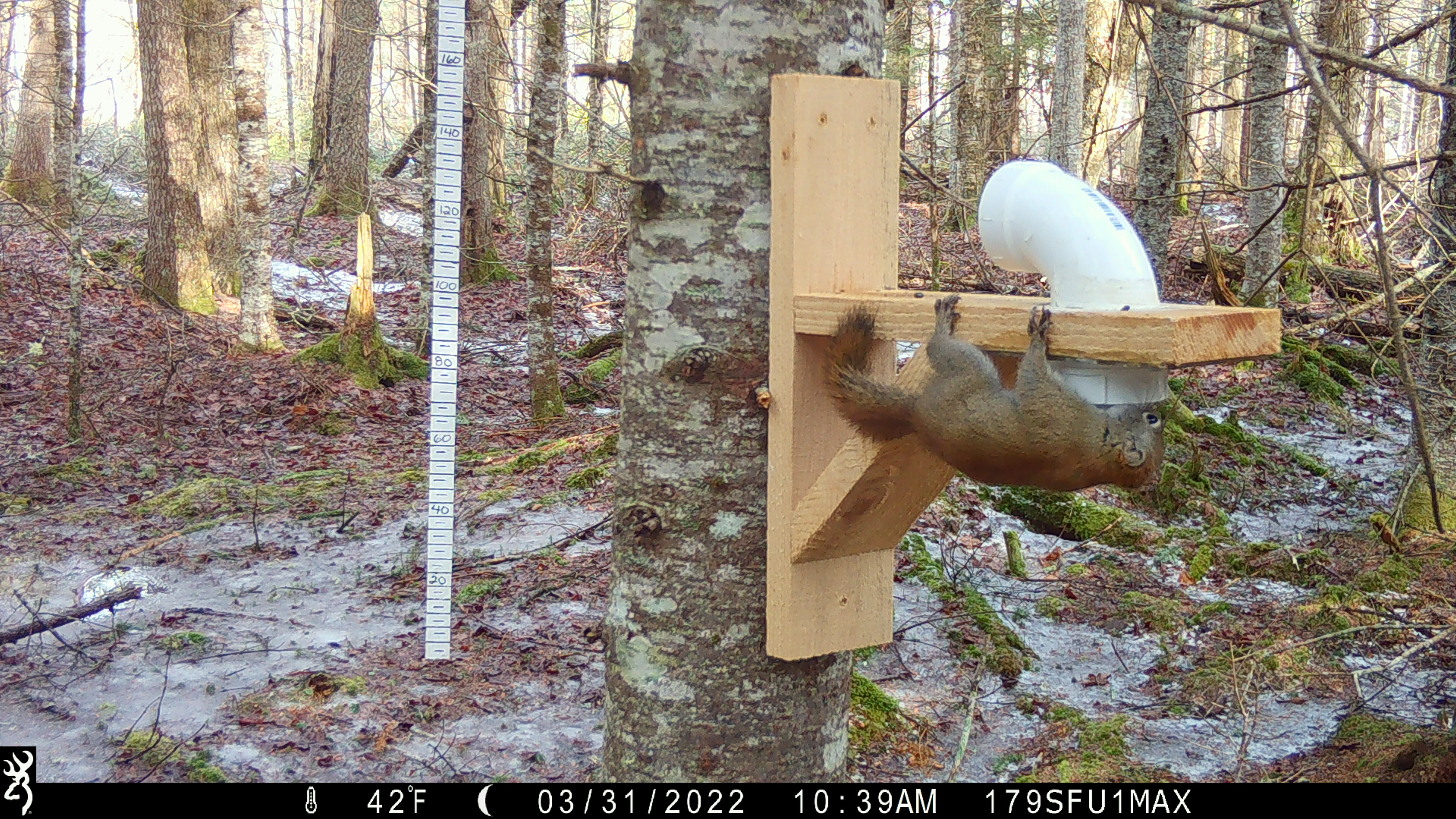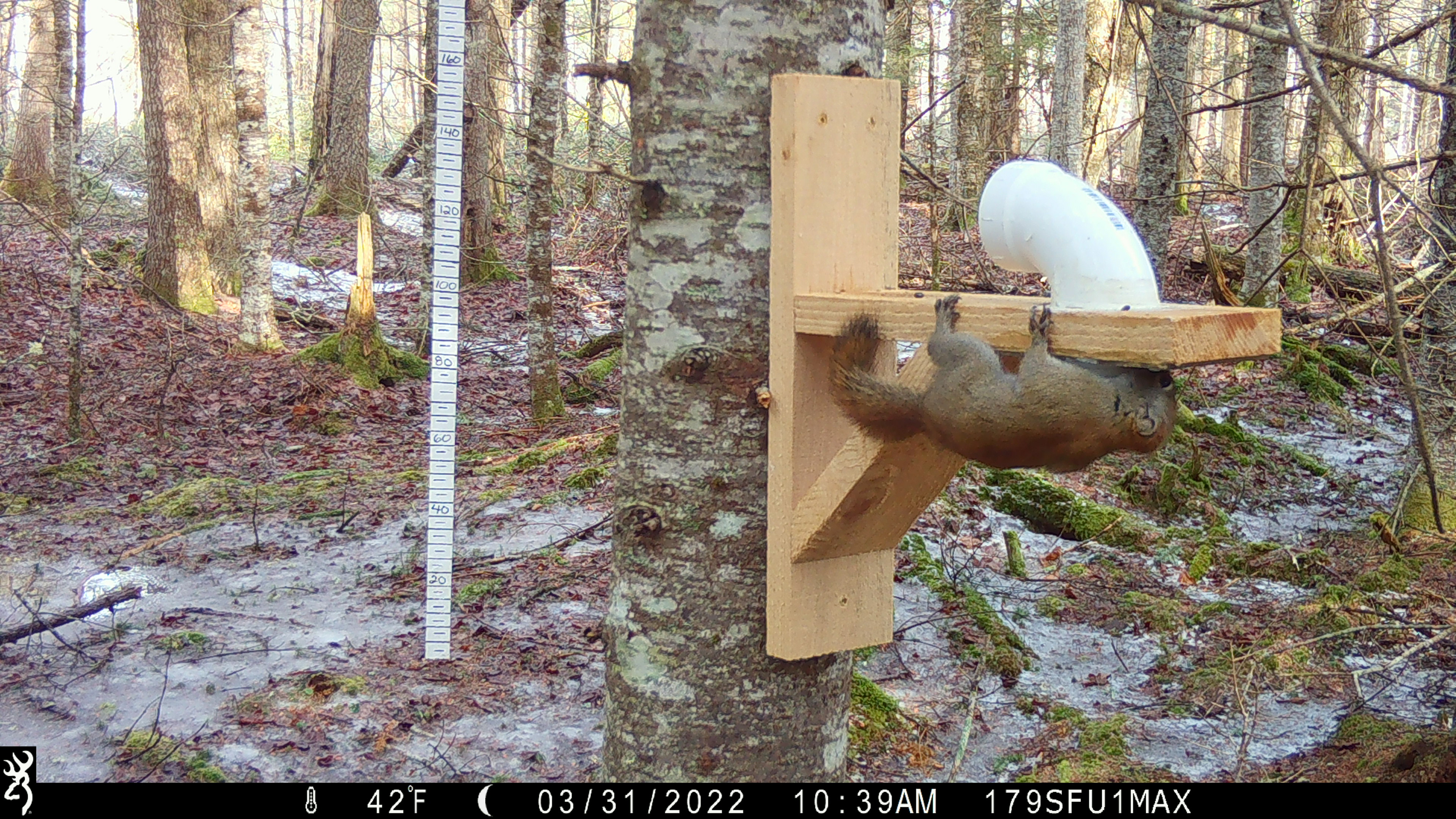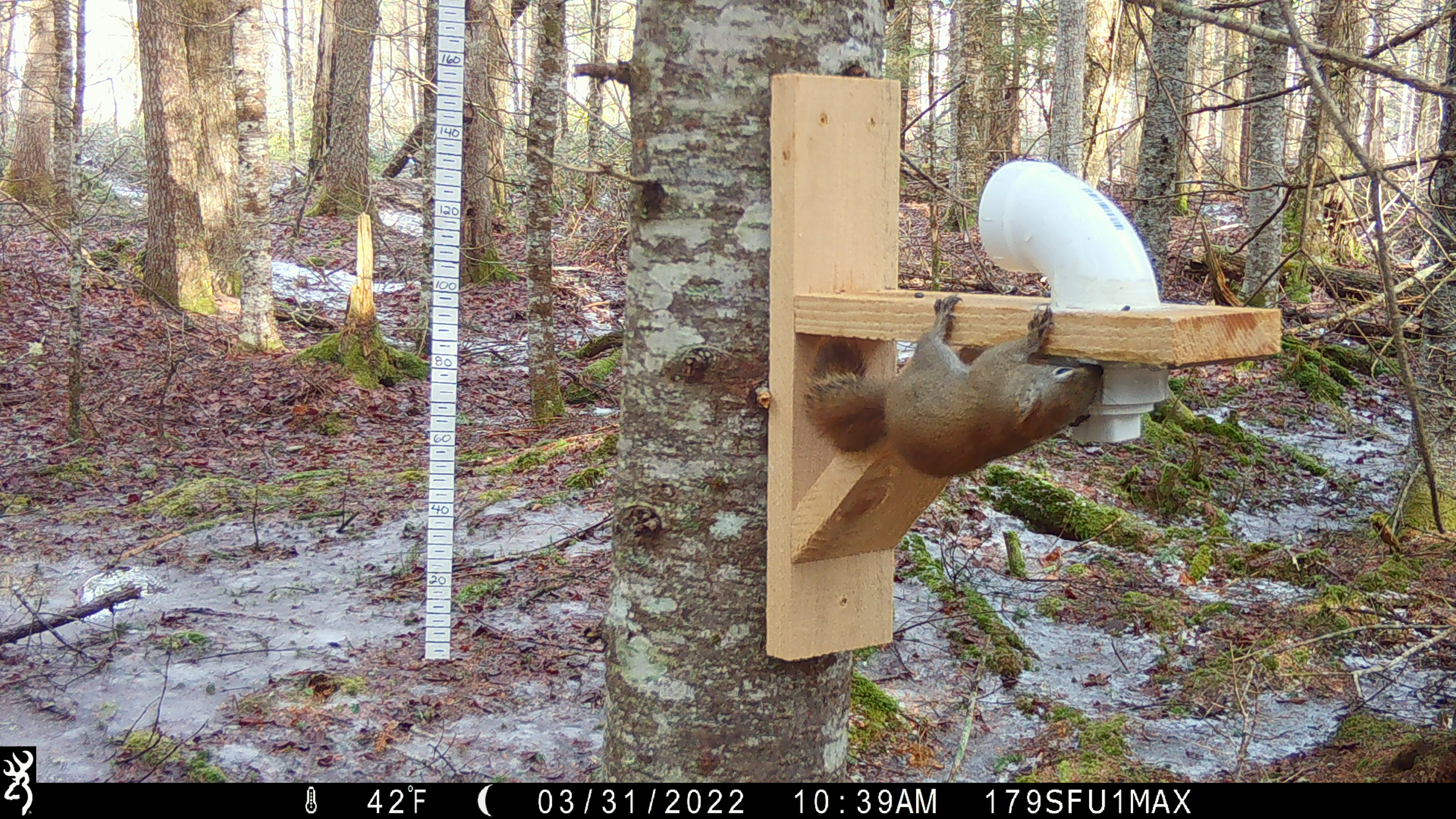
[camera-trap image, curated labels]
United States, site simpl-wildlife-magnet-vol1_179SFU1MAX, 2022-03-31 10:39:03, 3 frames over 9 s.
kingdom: Animalia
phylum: Chordata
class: Mammalia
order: Rodentia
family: Sciuridae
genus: Tamiasciurus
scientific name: Tamiasciurus hudsonicus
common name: red squirrel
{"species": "red squirrel (Tamiasciurus hudsonicus)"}